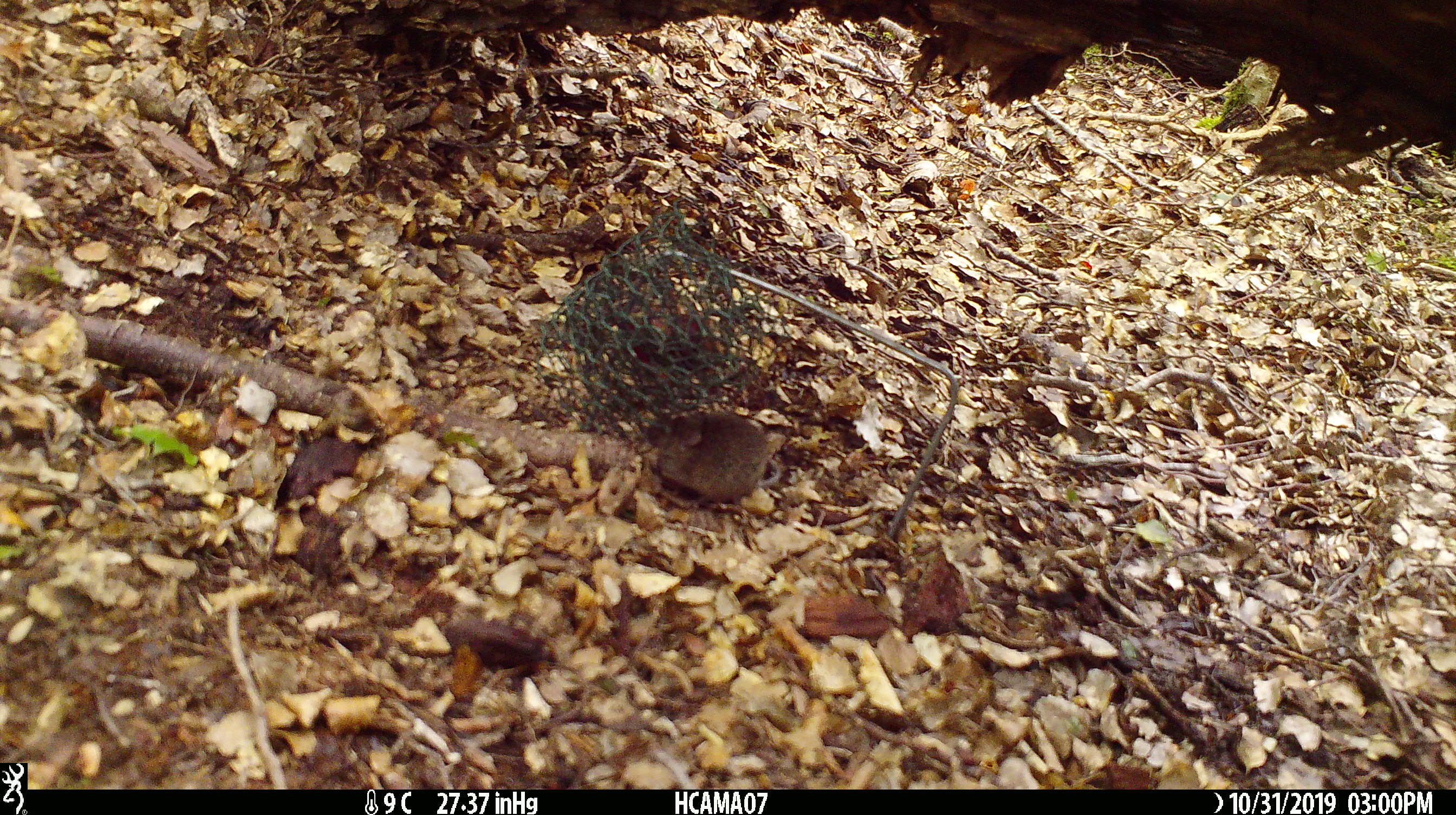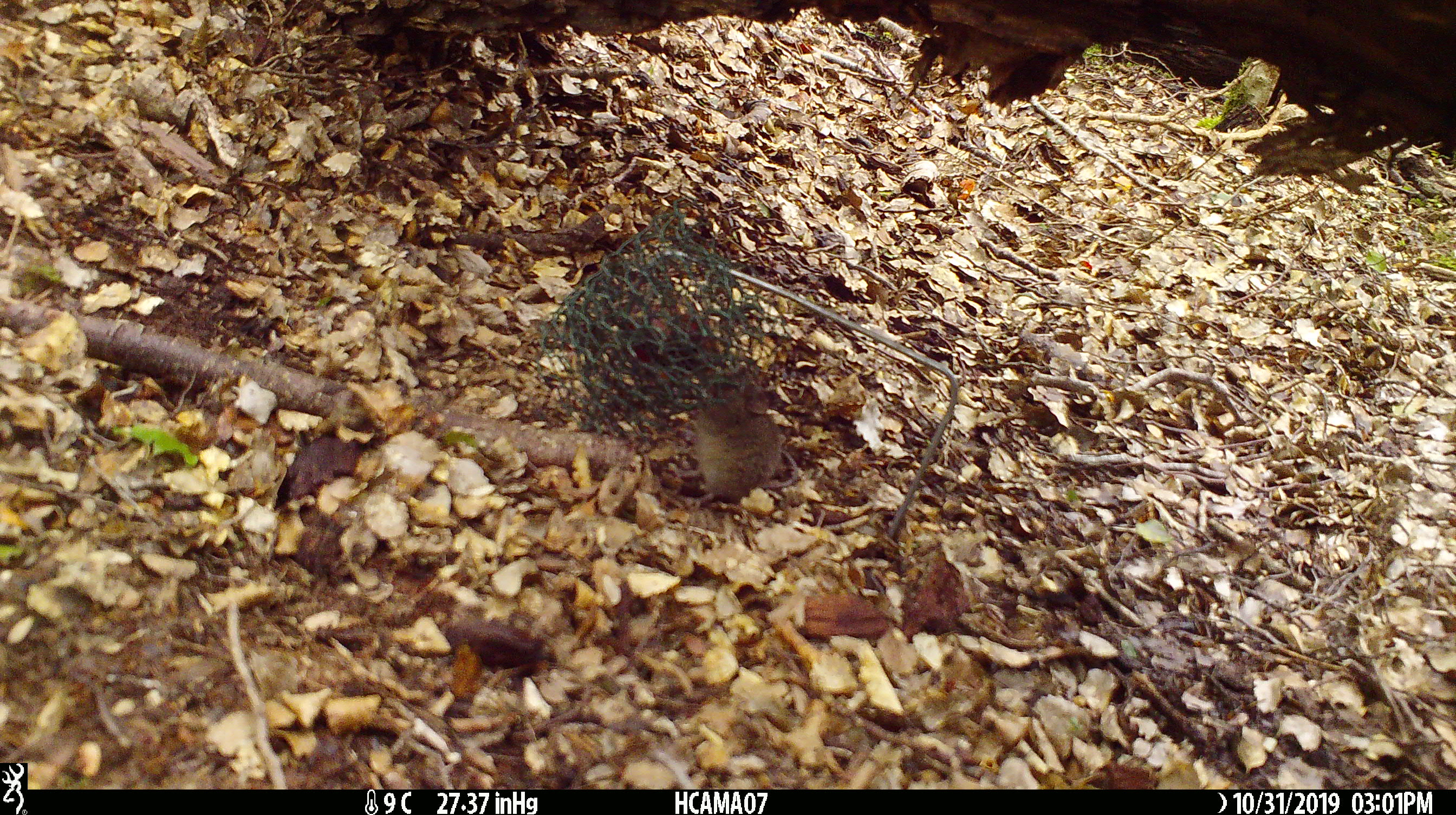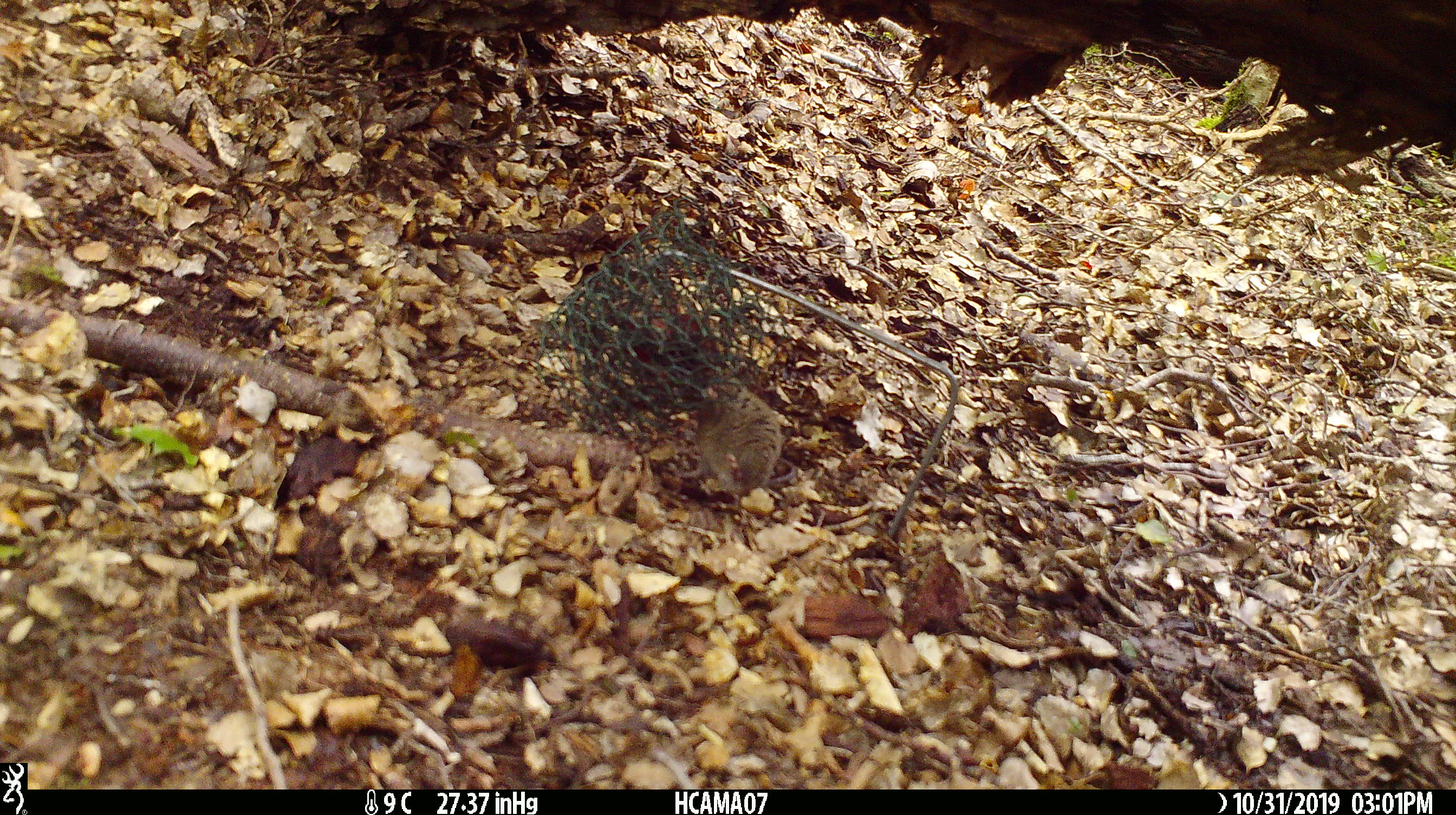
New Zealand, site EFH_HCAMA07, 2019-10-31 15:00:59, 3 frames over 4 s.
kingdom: Animalia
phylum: Chordata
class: Mammalia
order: Rodentia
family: Muridae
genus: Mus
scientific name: Mus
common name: mouse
Mouse (Mus).